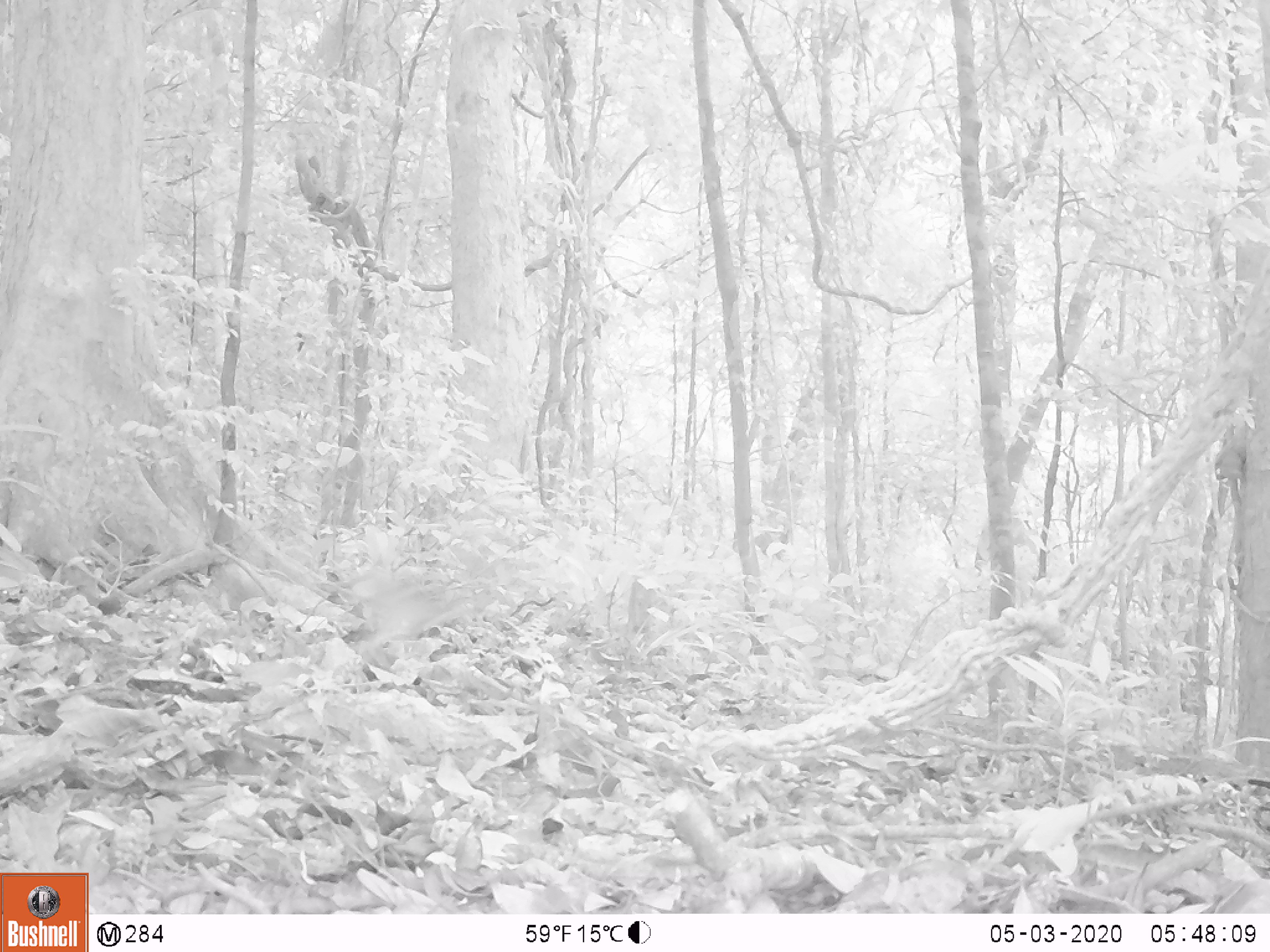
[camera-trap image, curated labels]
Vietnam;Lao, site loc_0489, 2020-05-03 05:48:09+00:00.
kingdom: Animalia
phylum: Chordata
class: Aves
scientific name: Aves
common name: bird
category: unidentified bird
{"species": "unidentified bird (bird) (Aves)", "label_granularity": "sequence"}